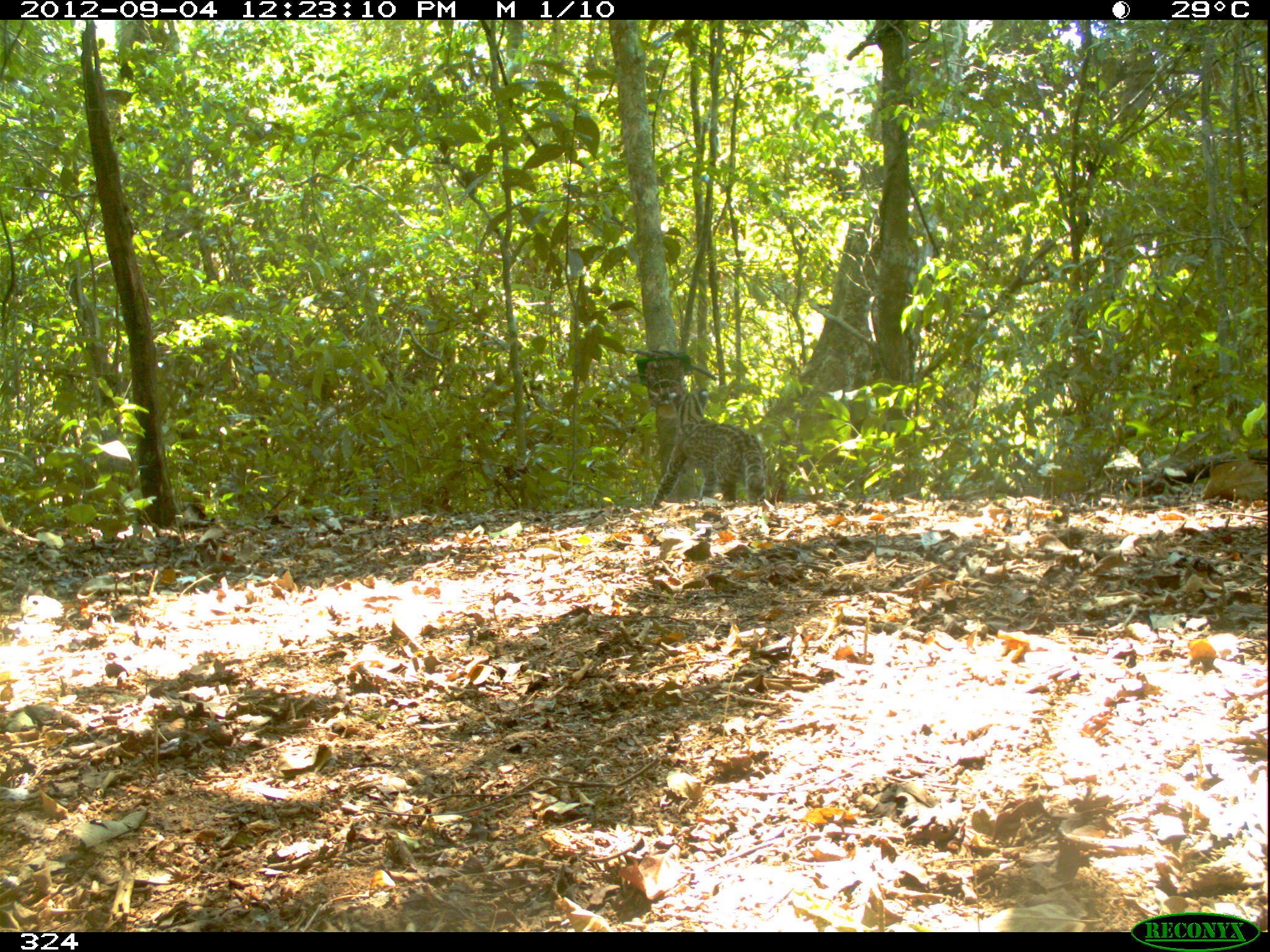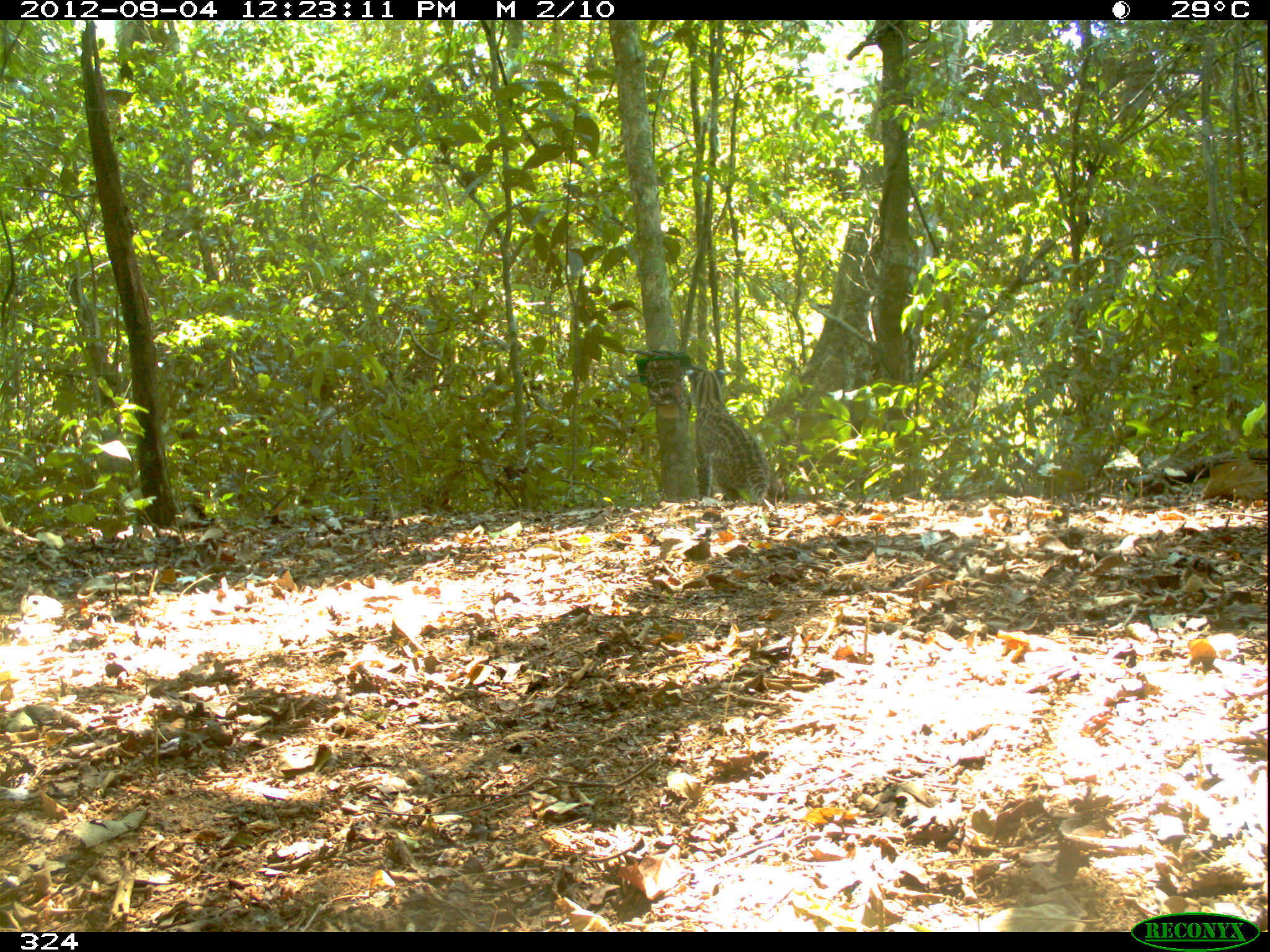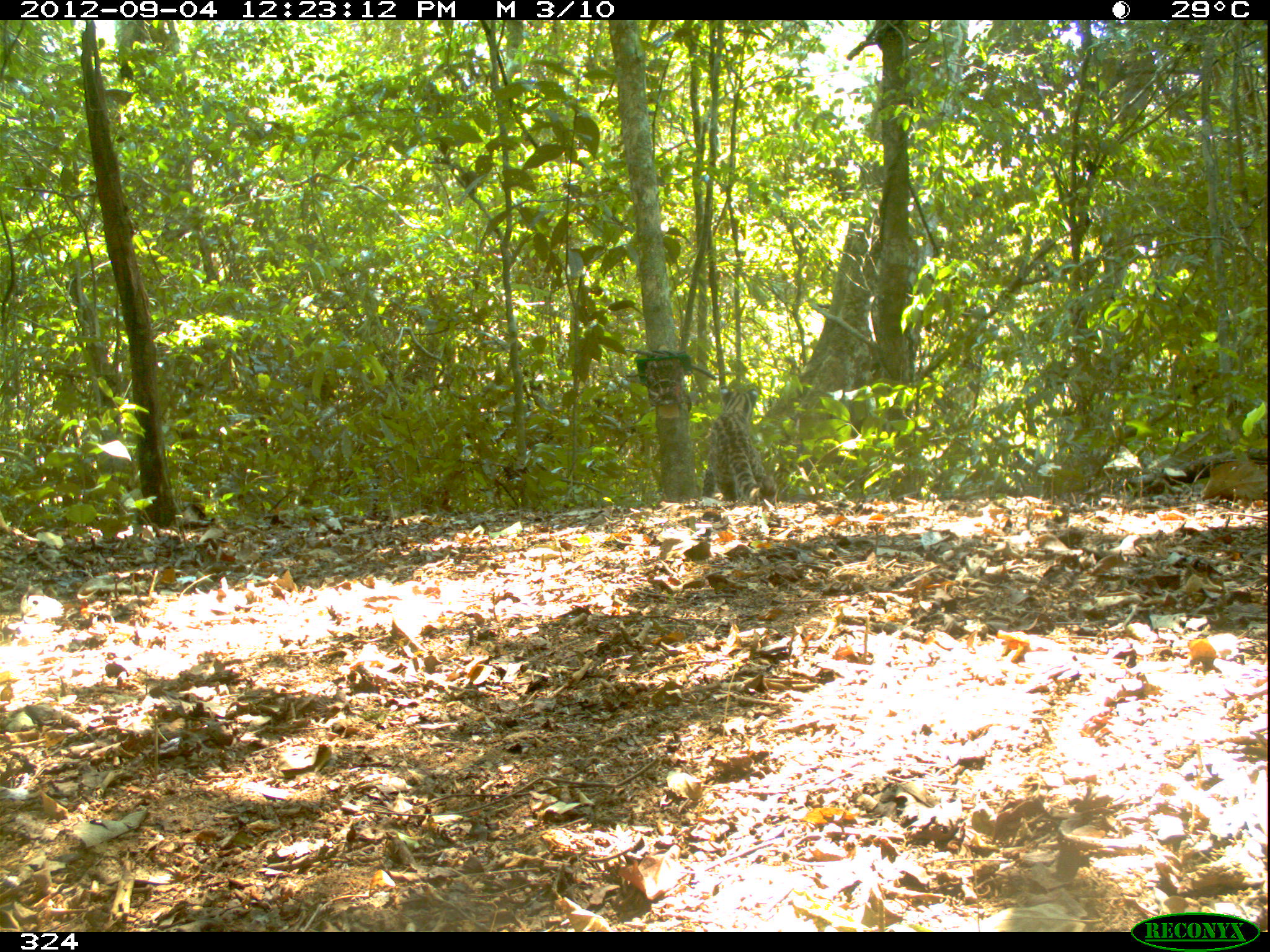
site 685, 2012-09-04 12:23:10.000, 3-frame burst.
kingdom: Animalia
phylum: Chordata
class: Mammalia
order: Carnivora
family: Felidae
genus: Leopardus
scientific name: Leopardus wiedii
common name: margay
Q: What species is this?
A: Leopardus wiedii (margay).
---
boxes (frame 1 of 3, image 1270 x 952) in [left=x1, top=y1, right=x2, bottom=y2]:
leopardus wiedii: [left=651, top=388, right=767, bottom=508]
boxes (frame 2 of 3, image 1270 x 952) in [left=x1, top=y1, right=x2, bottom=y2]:
leopardus wiedii: [left=684, top=367, right=785, bottom=507]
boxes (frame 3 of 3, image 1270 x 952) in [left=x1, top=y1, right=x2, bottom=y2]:
leopardus wiedii: [left=701, top=385, right=777, bottom=506]